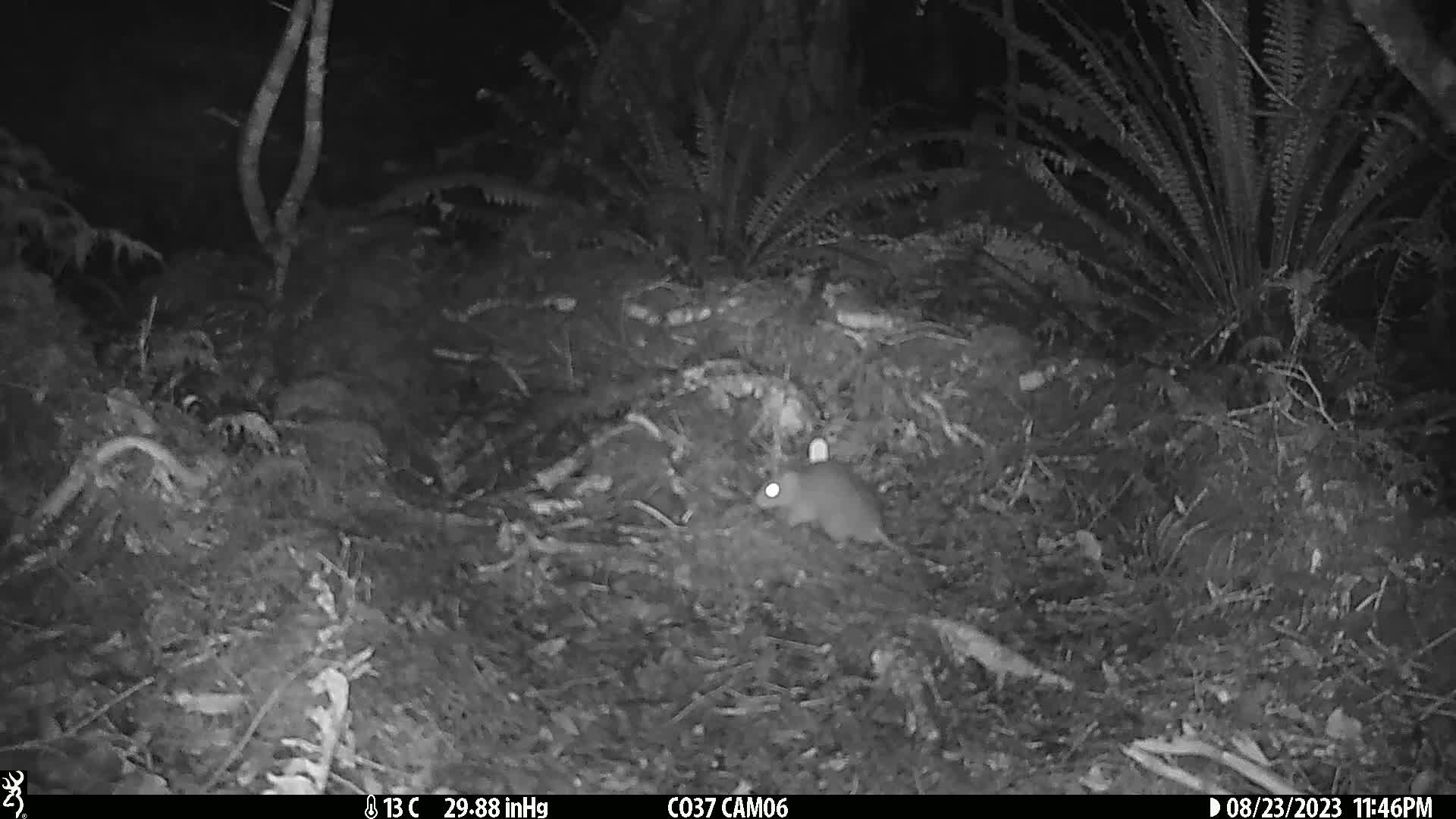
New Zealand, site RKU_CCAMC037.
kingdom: Animalia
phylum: Chordata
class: Mammalia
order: Rodentia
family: Muridae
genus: Rattus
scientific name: Rattus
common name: rat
Rat (Rattus).